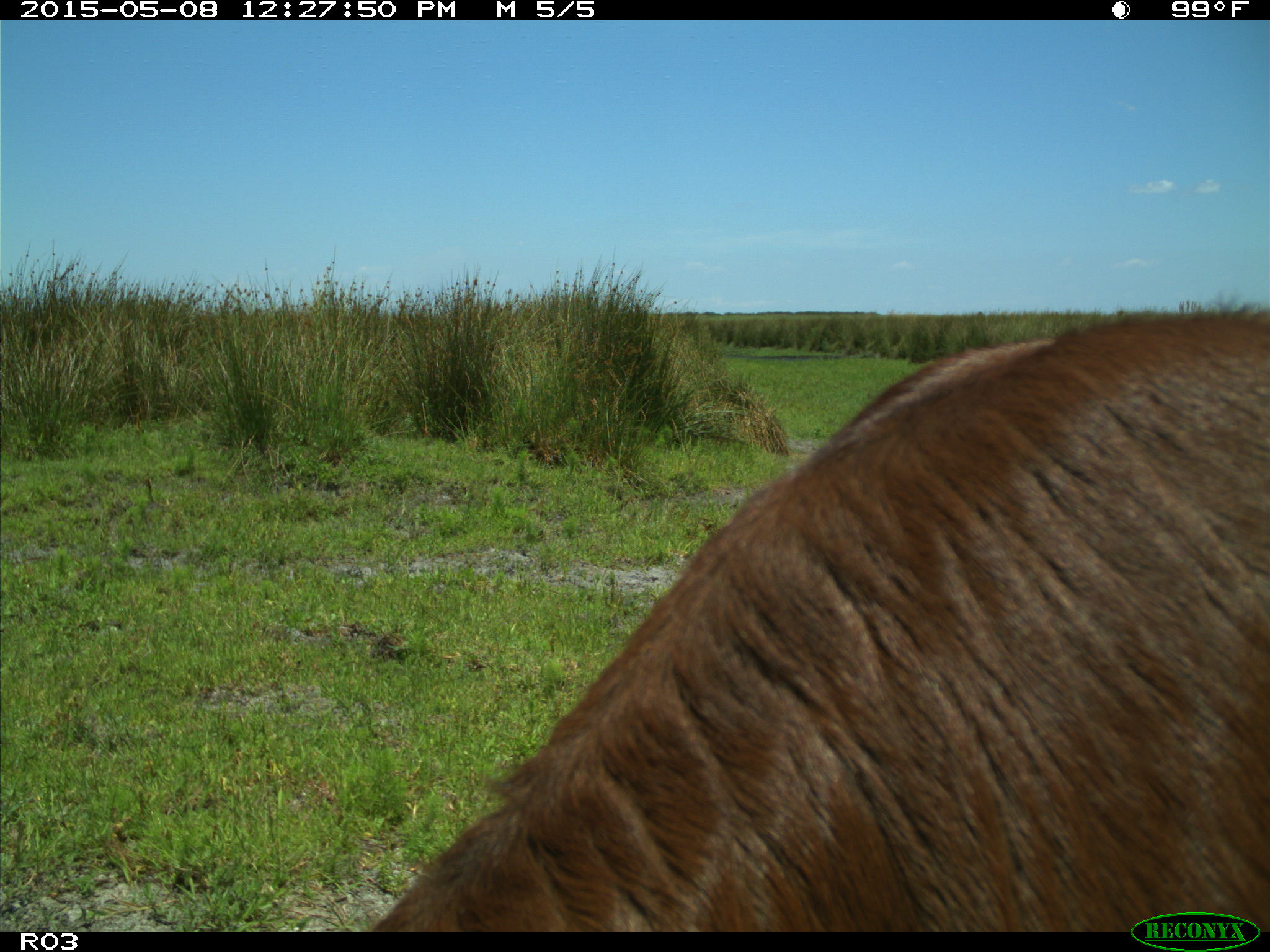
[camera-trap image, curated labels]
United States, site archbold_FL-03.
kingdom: Animalia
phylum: Chordata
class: Mammalia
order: Artiodactyla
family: Bovidae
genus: Bos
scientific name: Bos taurus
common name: domestic cow